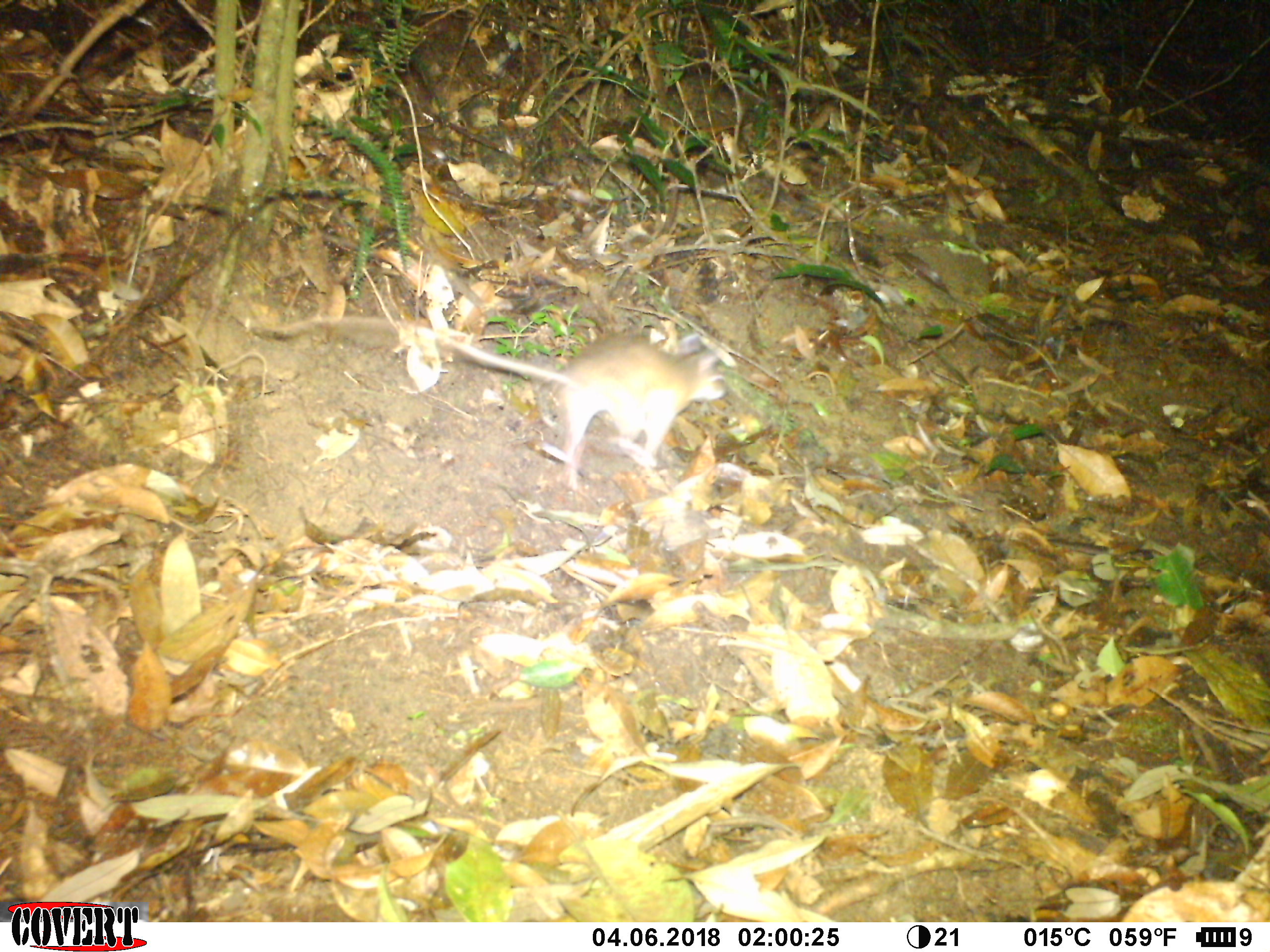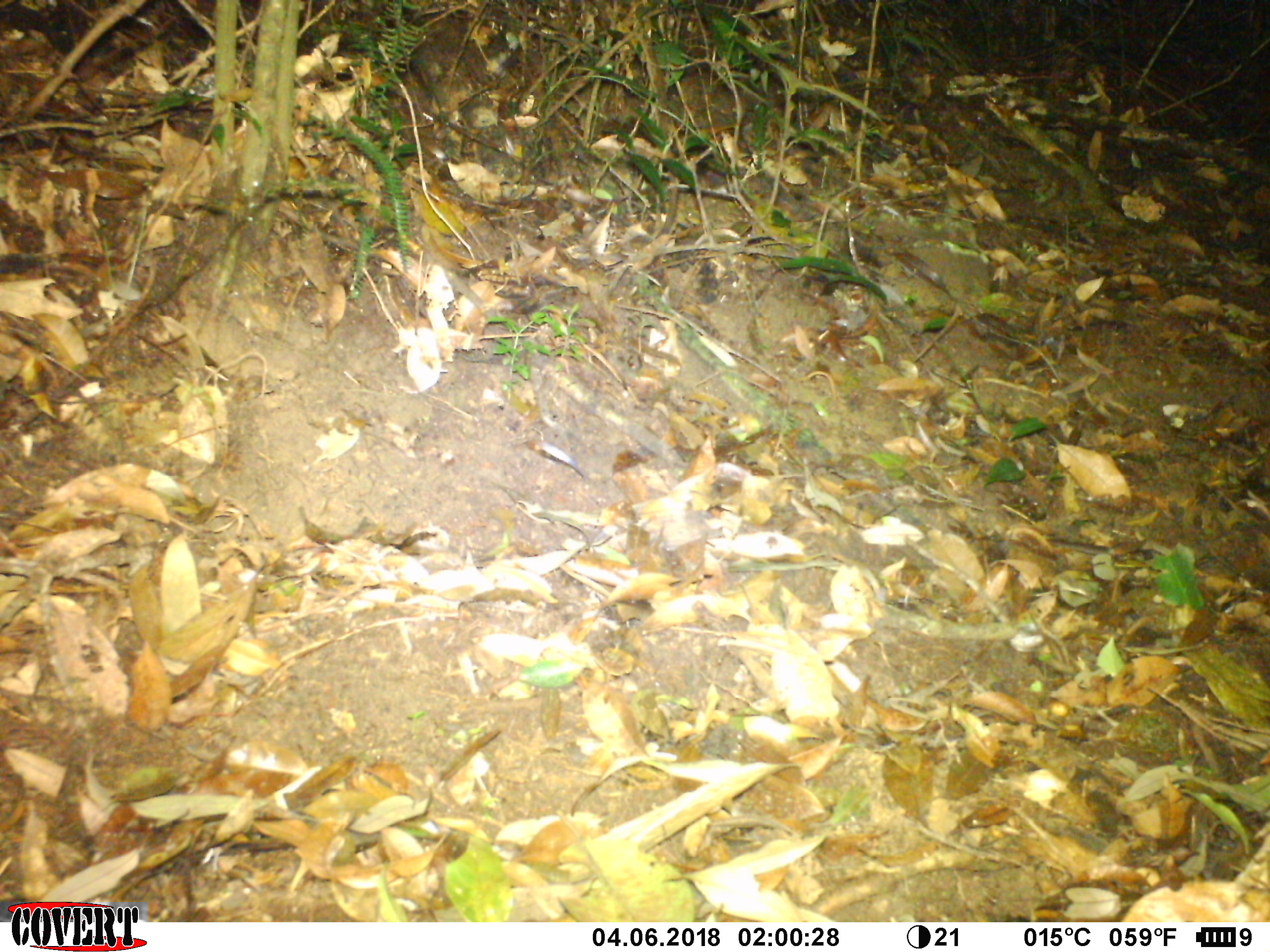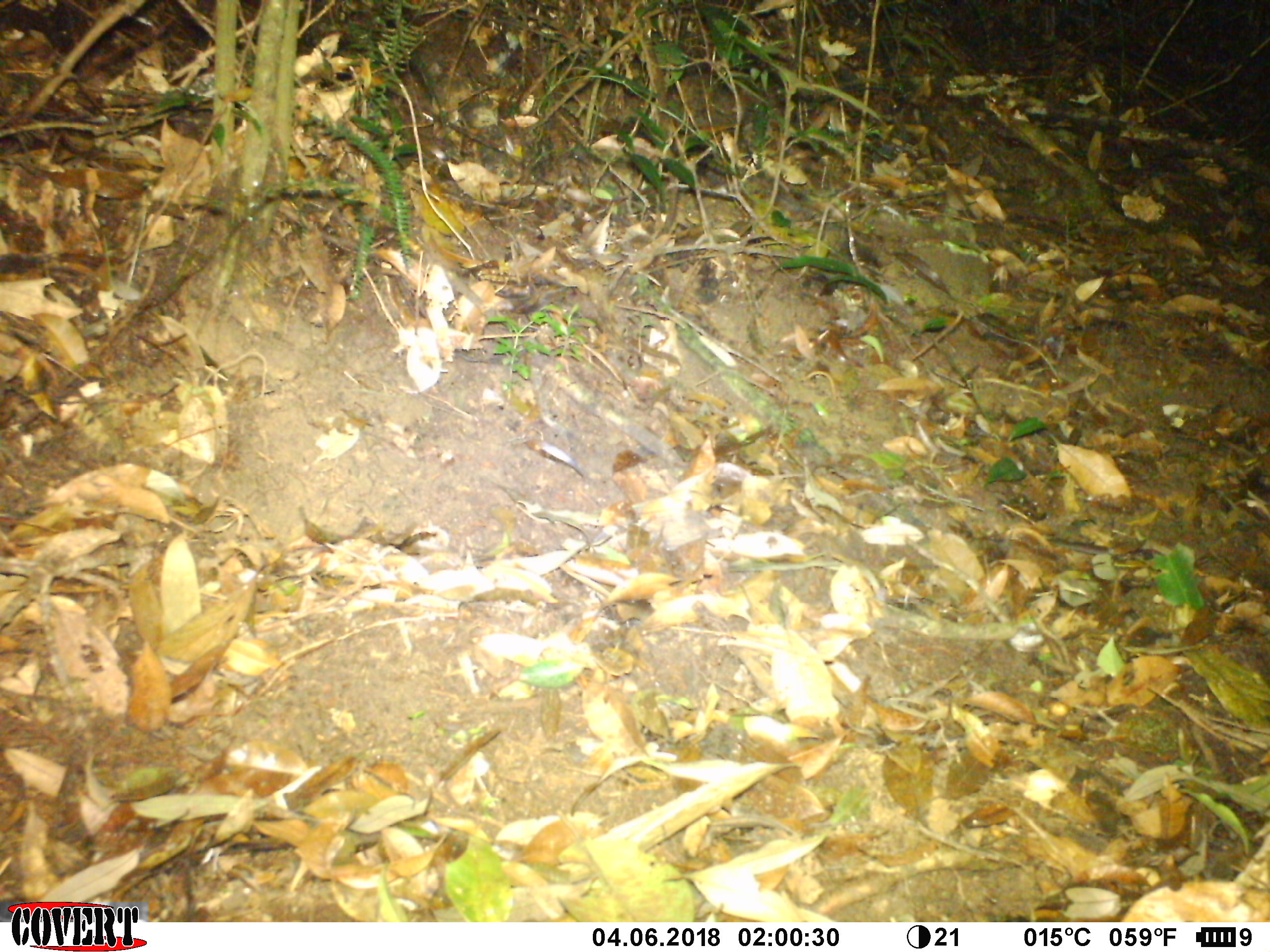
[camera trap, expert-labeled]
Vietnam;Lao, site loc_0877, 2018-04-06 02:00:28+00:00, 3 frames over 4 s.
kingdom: Animalia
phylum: Chordata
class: Mammalia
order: Rodentia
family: Muridae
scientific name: Muridae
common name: old-world mice and rats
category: unidentified murid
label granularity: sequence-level